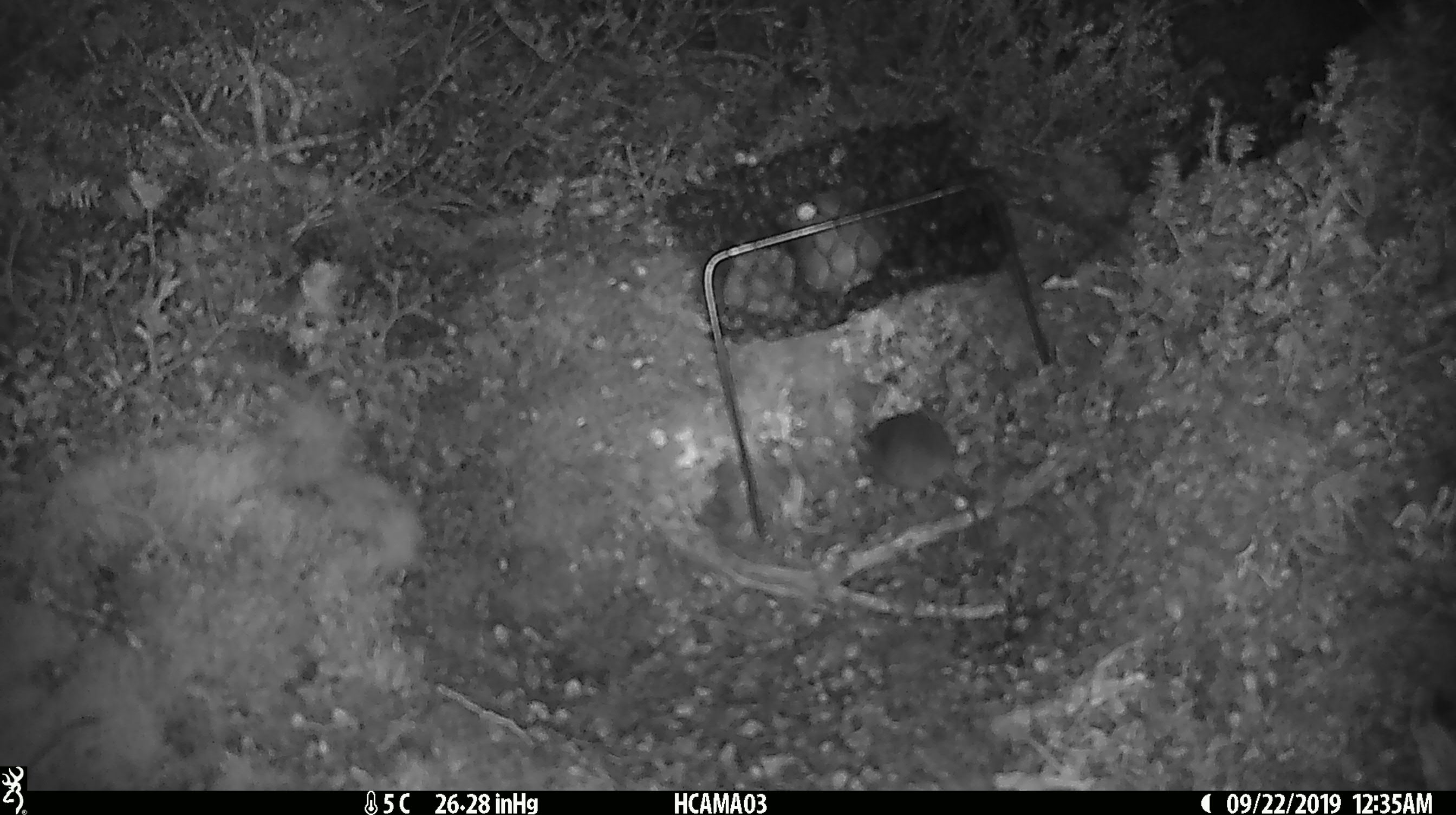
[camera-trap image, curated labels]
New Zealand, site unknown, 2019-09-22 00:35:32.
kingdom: Animalia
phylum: Chordata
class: Mammalia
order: Rodentia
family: Muridae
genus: Mus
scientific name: Mus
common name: mouse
Mouse (Mus).